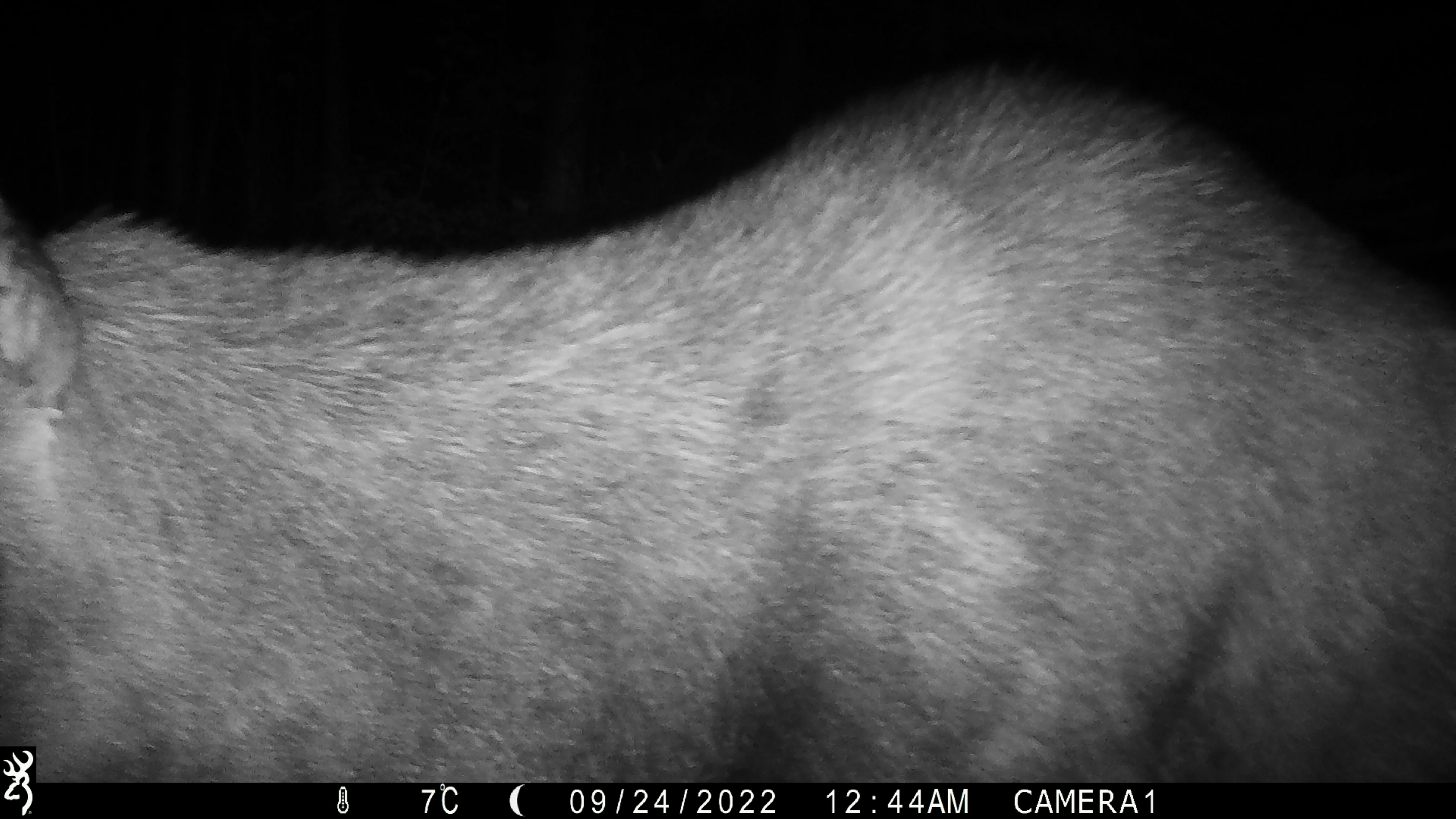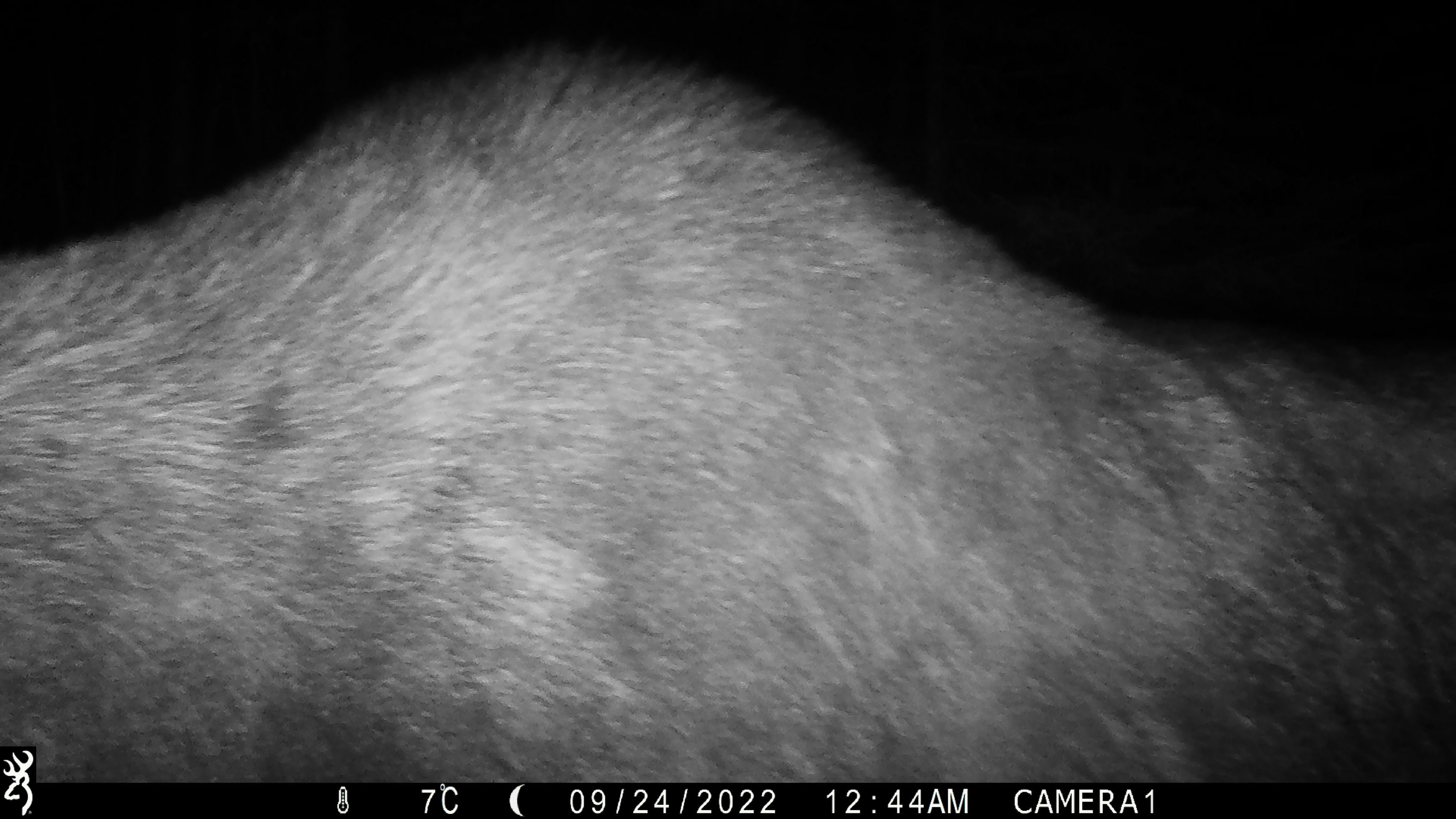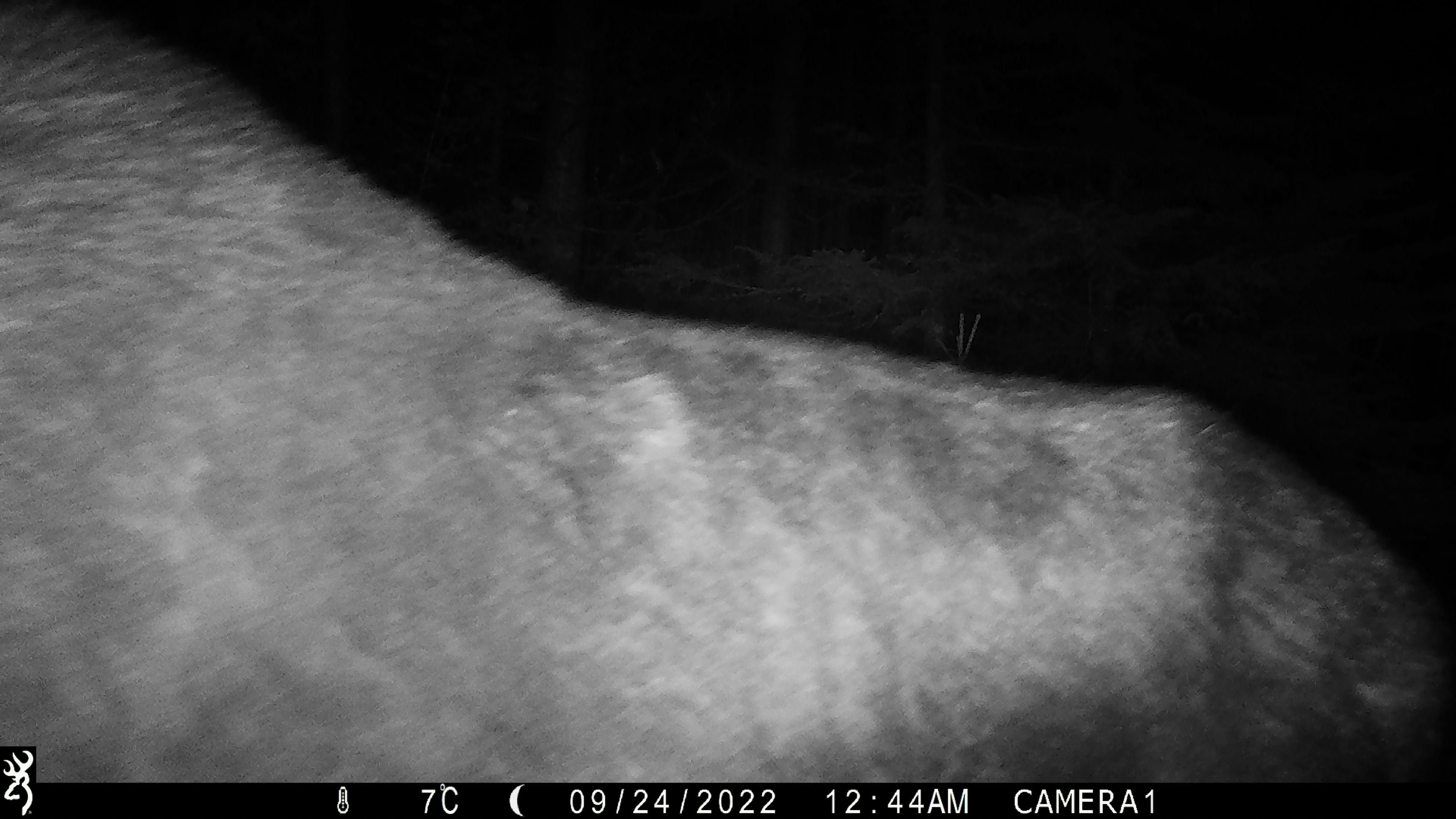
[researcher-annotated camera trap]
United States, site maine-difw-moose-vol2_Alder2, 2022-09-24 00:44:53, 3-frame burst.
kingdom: Animalia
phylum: Chordata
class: Mammalia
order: Artiodactyla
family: Cervidae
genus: Alces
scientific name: Alces alces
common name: moose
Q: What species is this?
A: Moose (Alces alces).